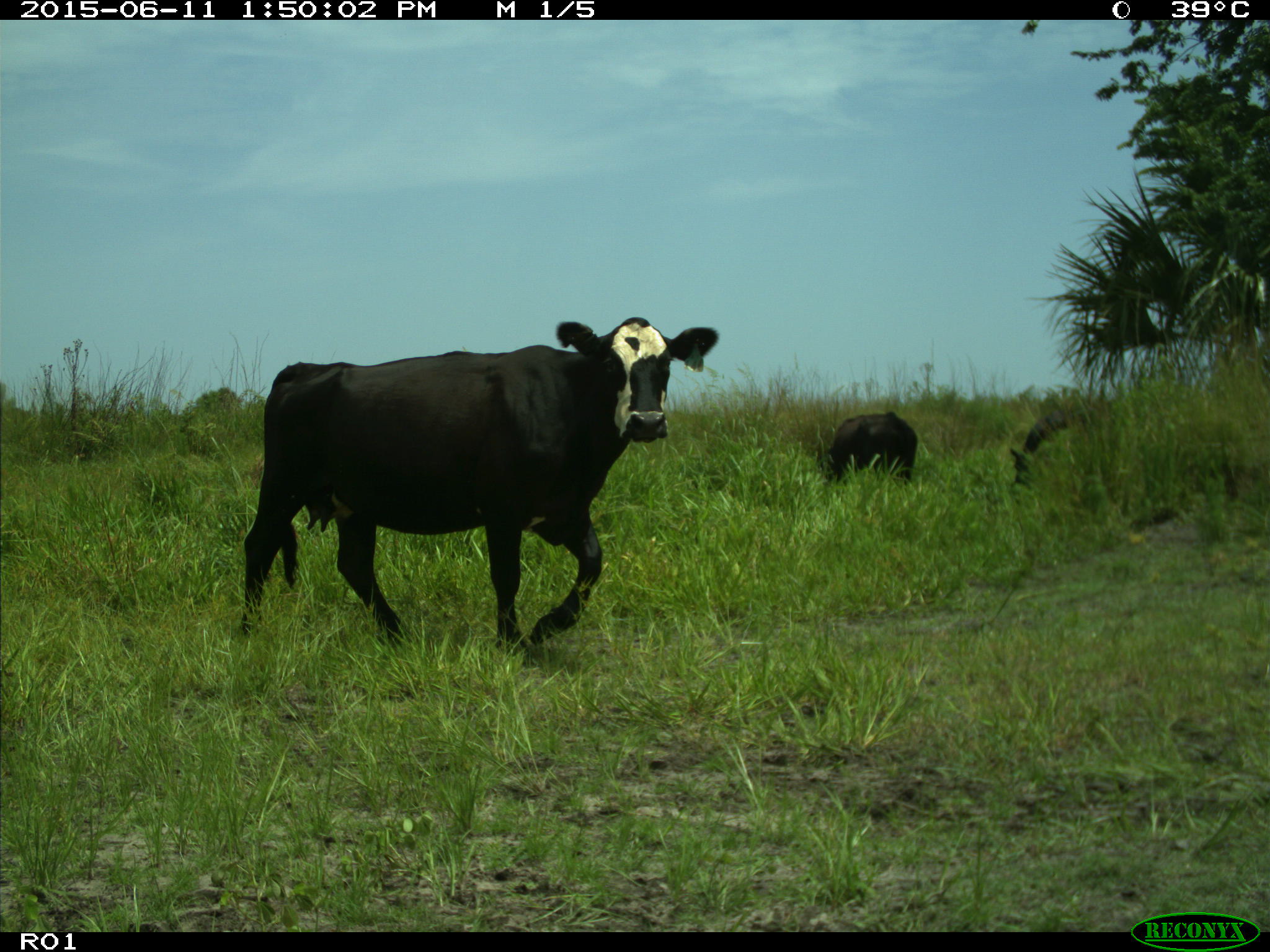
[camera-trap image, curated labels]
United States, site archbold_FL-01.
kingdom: Animalia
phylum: Chordata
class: Mammalia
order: Artiodactyla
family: Bovidae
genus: Bos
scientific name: Bos taurus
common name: domestic cow